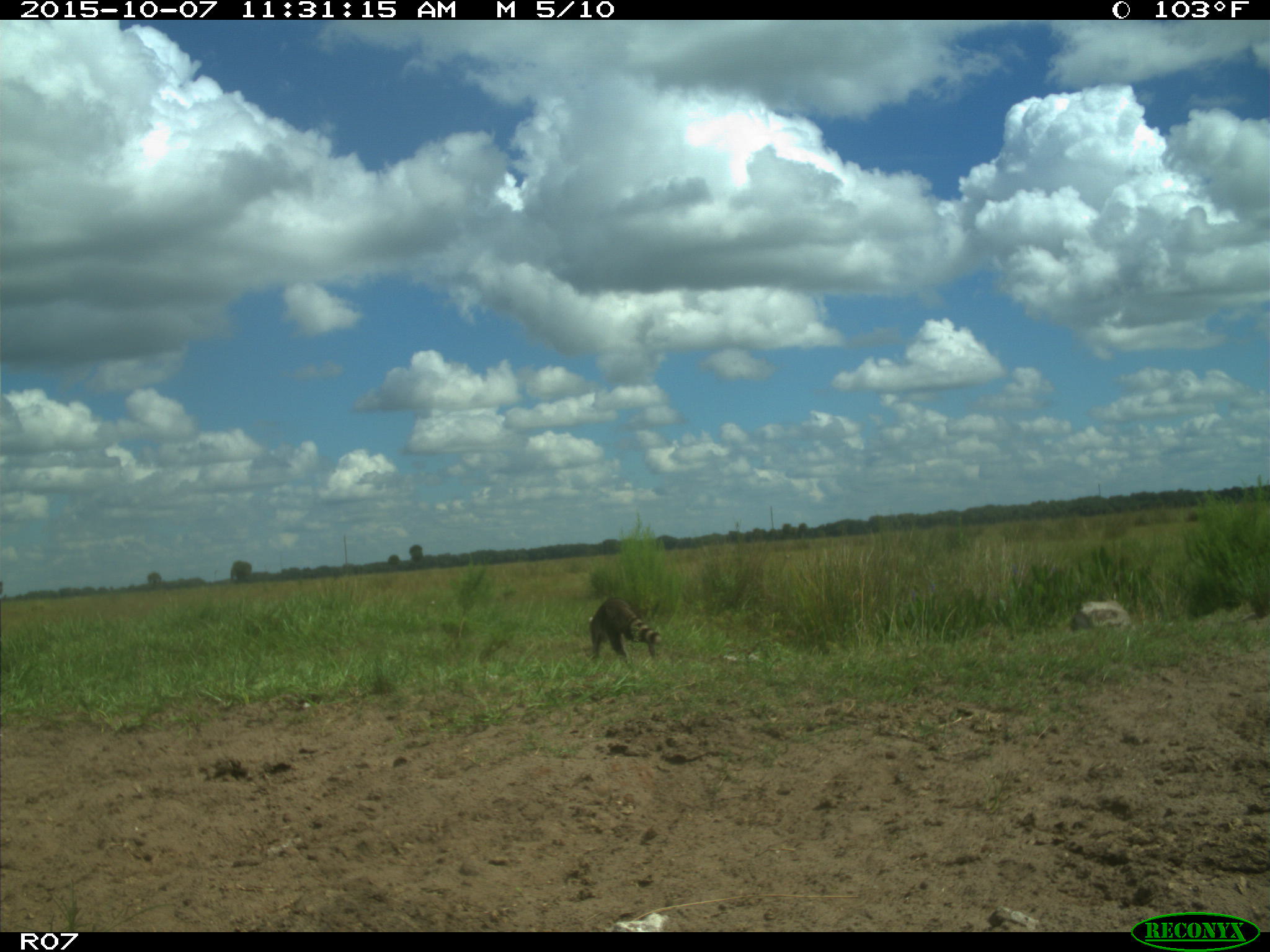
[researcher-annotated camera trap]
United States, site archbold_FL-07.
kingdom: Animalia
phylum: Chordata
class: Mammalia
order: Carnivora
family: Procyonidae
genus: Procyon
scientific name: Procyon lotor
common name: common raccoon